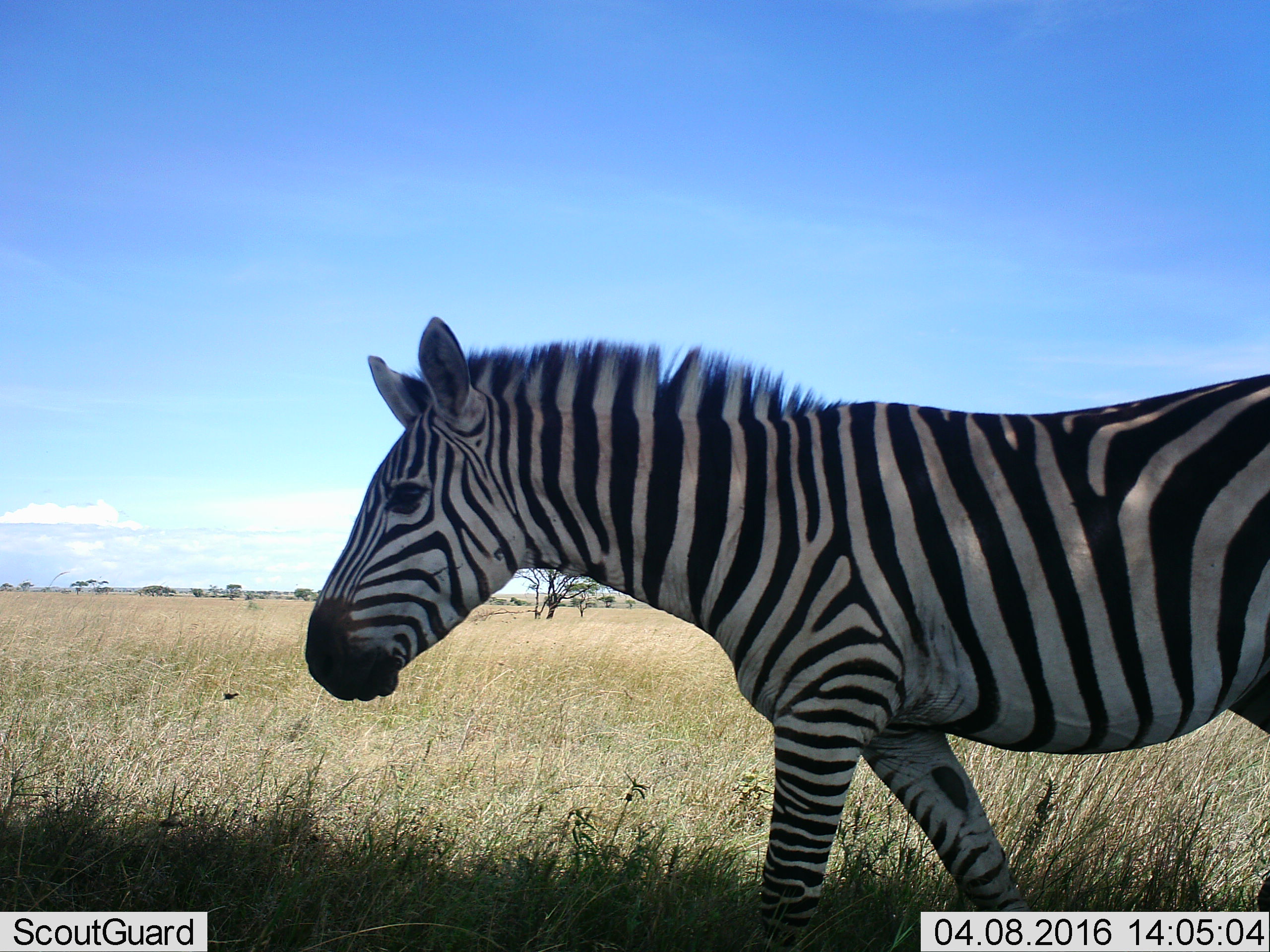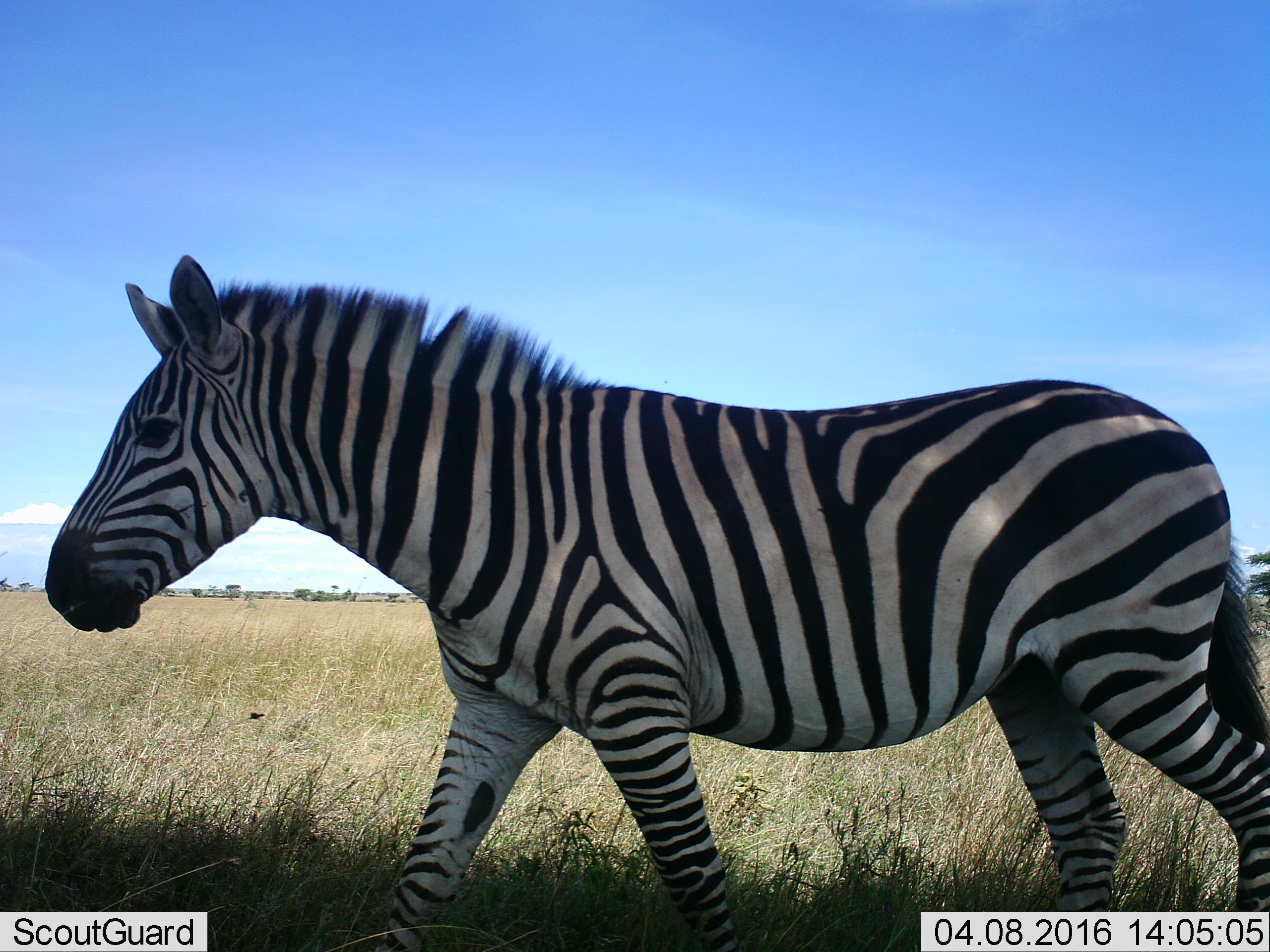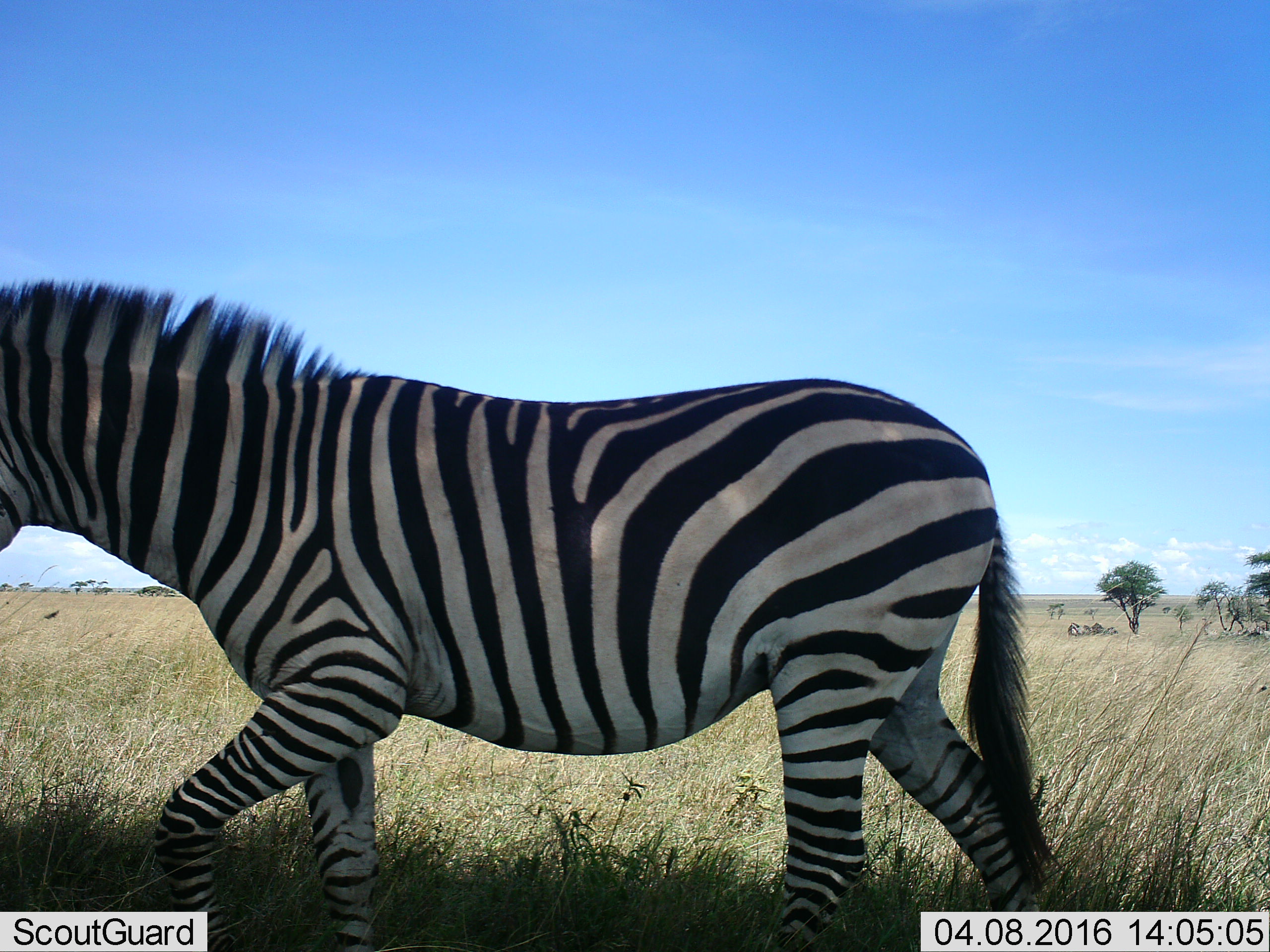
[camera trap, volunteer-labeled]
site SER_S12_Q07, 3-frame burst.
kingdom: Animalia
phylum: Chordata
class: Mammalia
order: Perissodactyla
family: Equidae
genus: Equus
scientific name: Equus quagga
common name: plains zebra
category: zebraplains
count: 1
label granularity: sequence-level